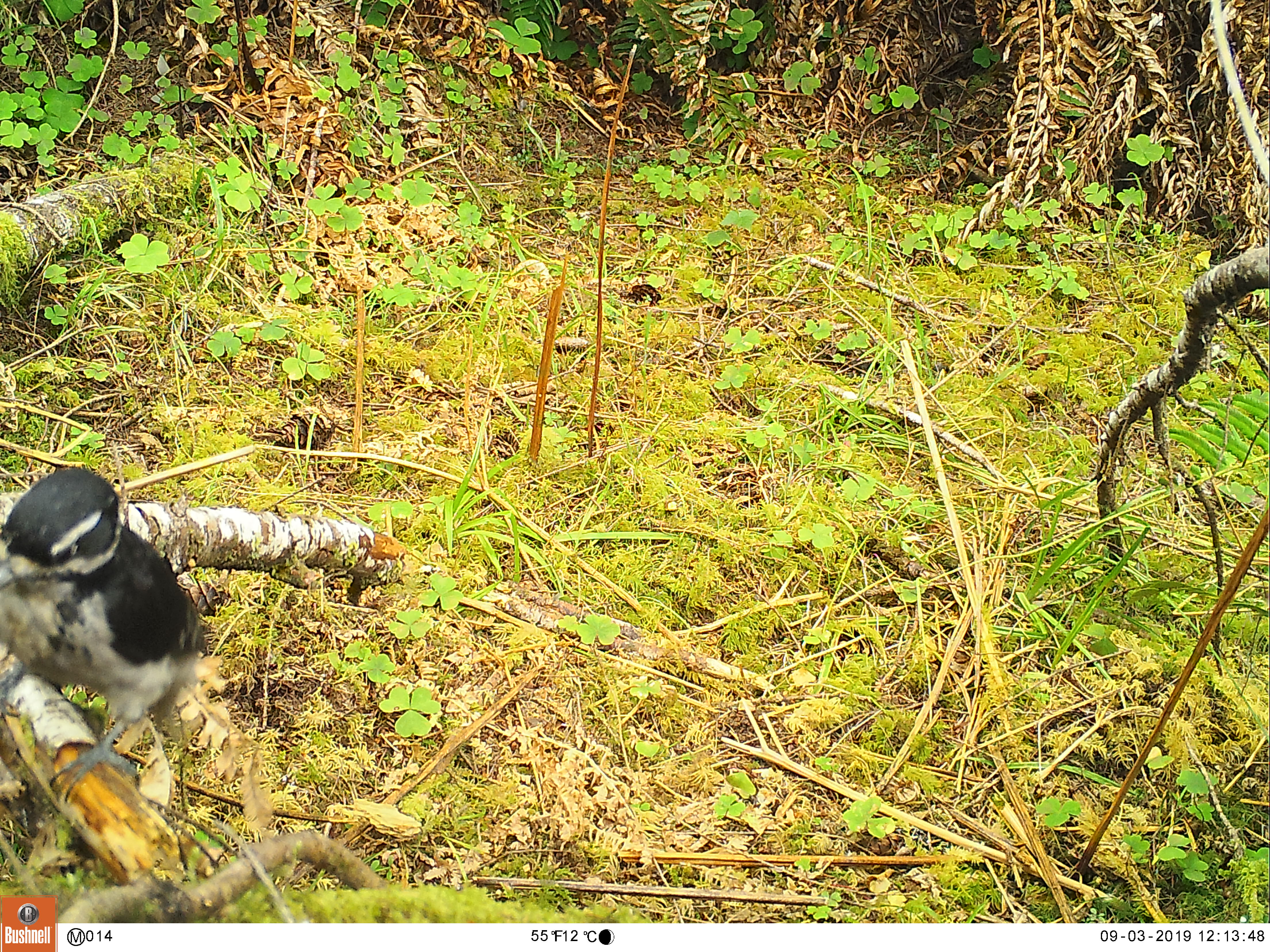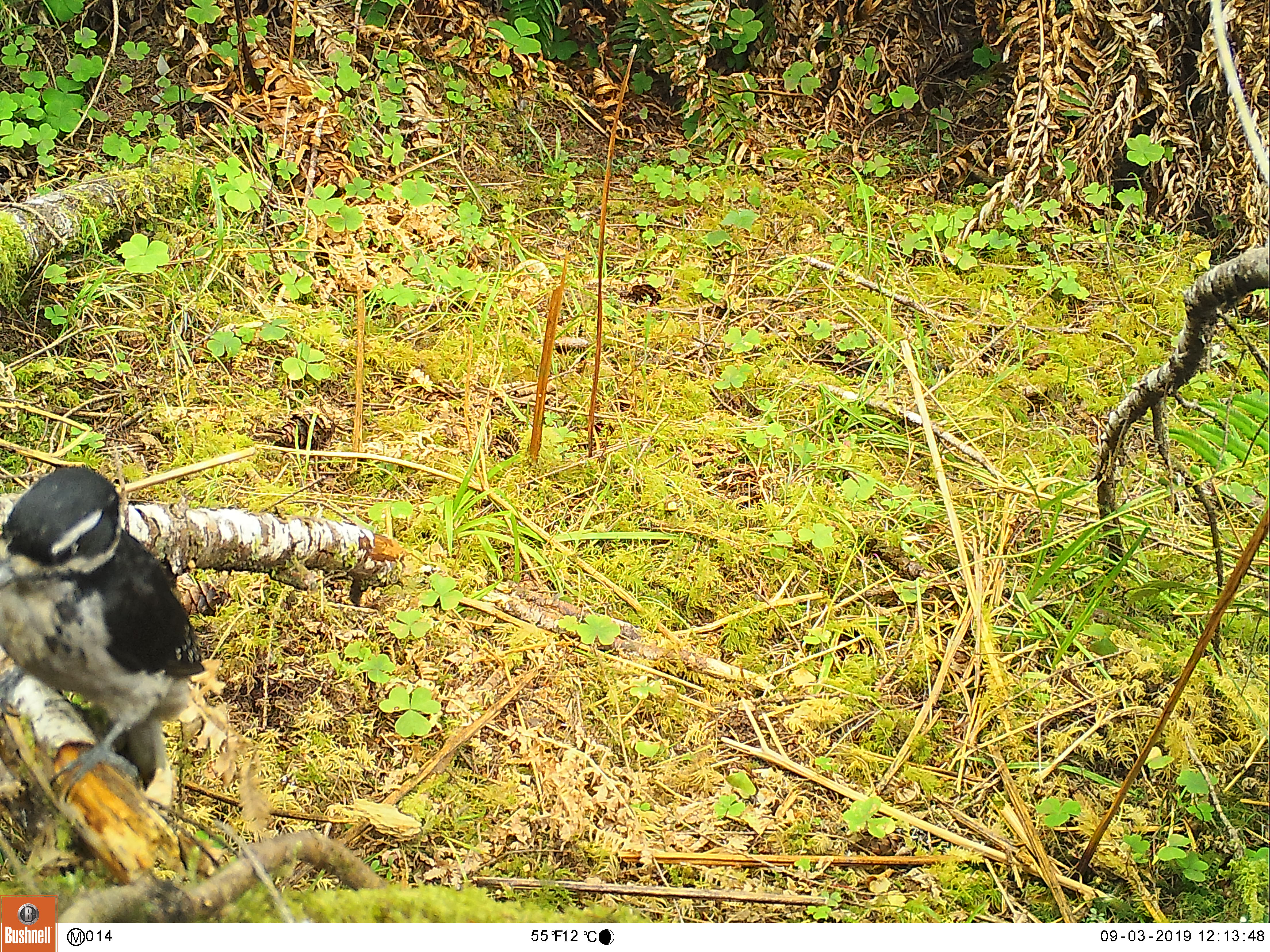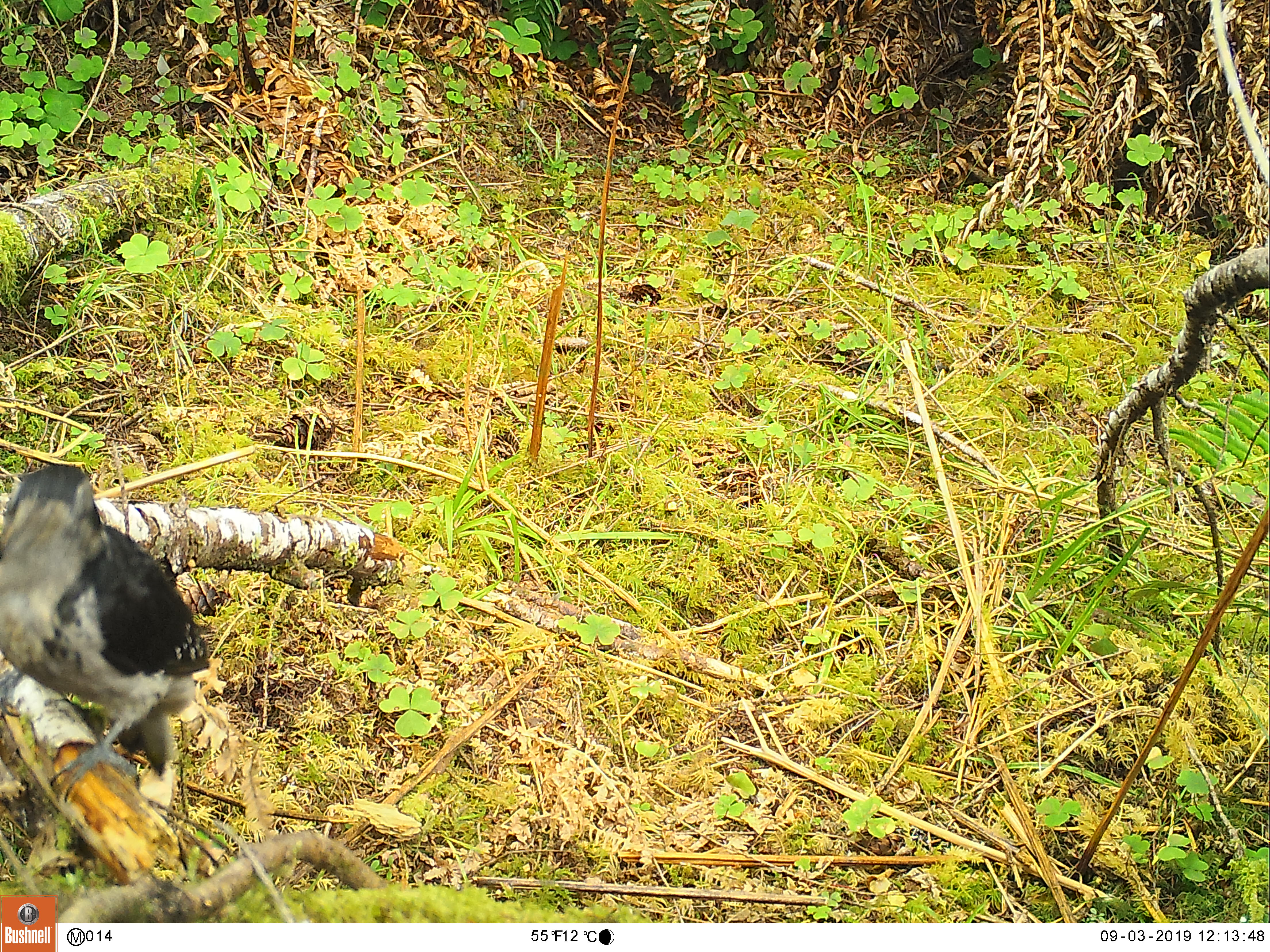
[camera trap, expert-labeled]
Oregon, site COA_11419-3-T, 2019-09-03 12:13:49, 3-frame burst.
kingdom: Animalia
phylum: Chordata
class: Aves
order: Piciformes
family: Picidae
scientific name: Picidae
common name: woodpeckers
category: picidae family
Picidae family (woodpeckers) (Picidae).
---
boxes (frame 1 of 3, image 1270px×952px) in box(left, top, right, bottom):
picidae family: box(0, 452, 220, 799)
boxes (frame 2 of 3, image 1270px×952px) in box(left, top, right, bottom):
picidae family: box(0, 464, 220, 799)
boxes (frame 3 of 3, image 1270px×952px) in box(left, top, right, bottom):
picidae family: box(0, 452, 215, 796)